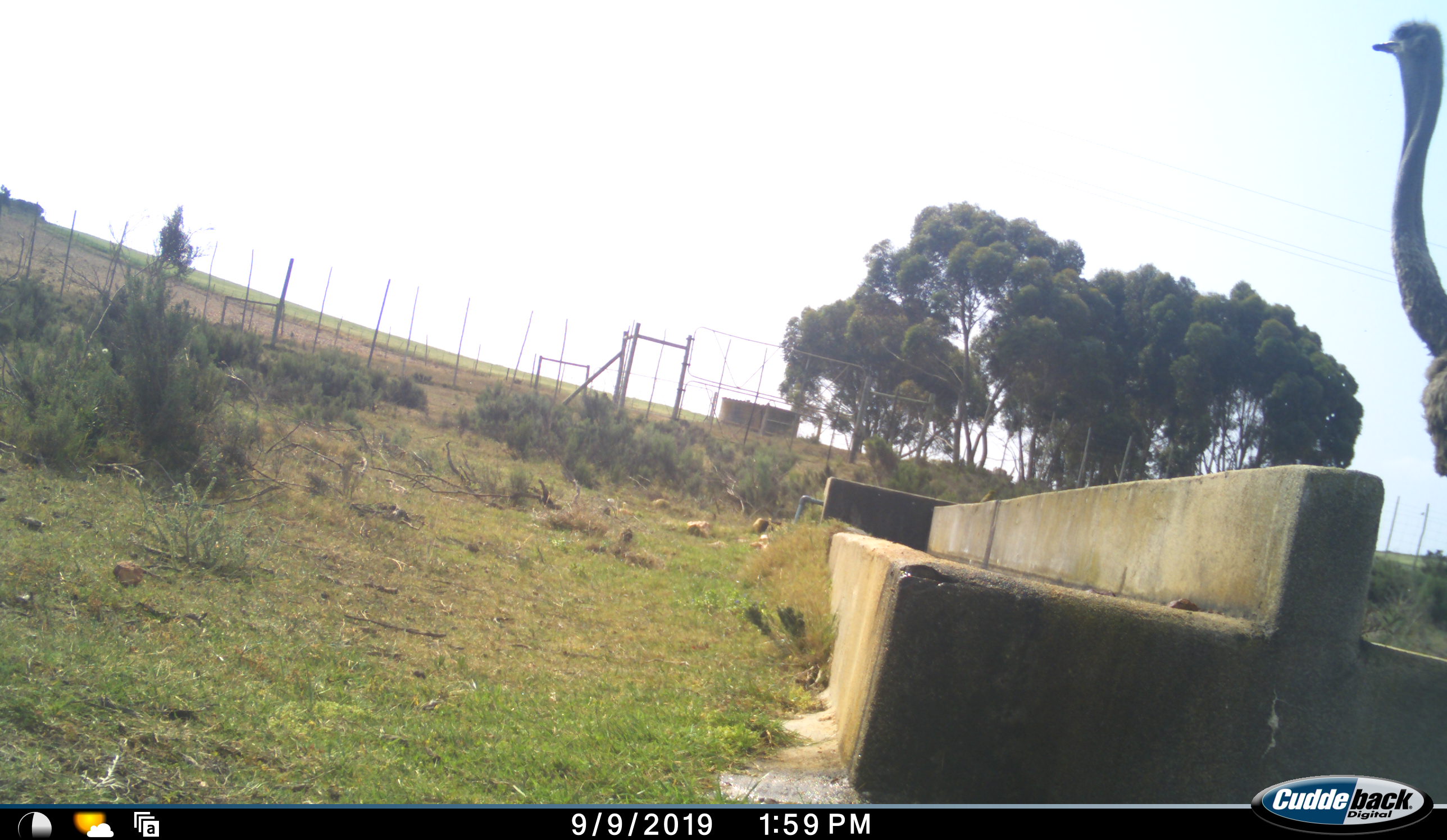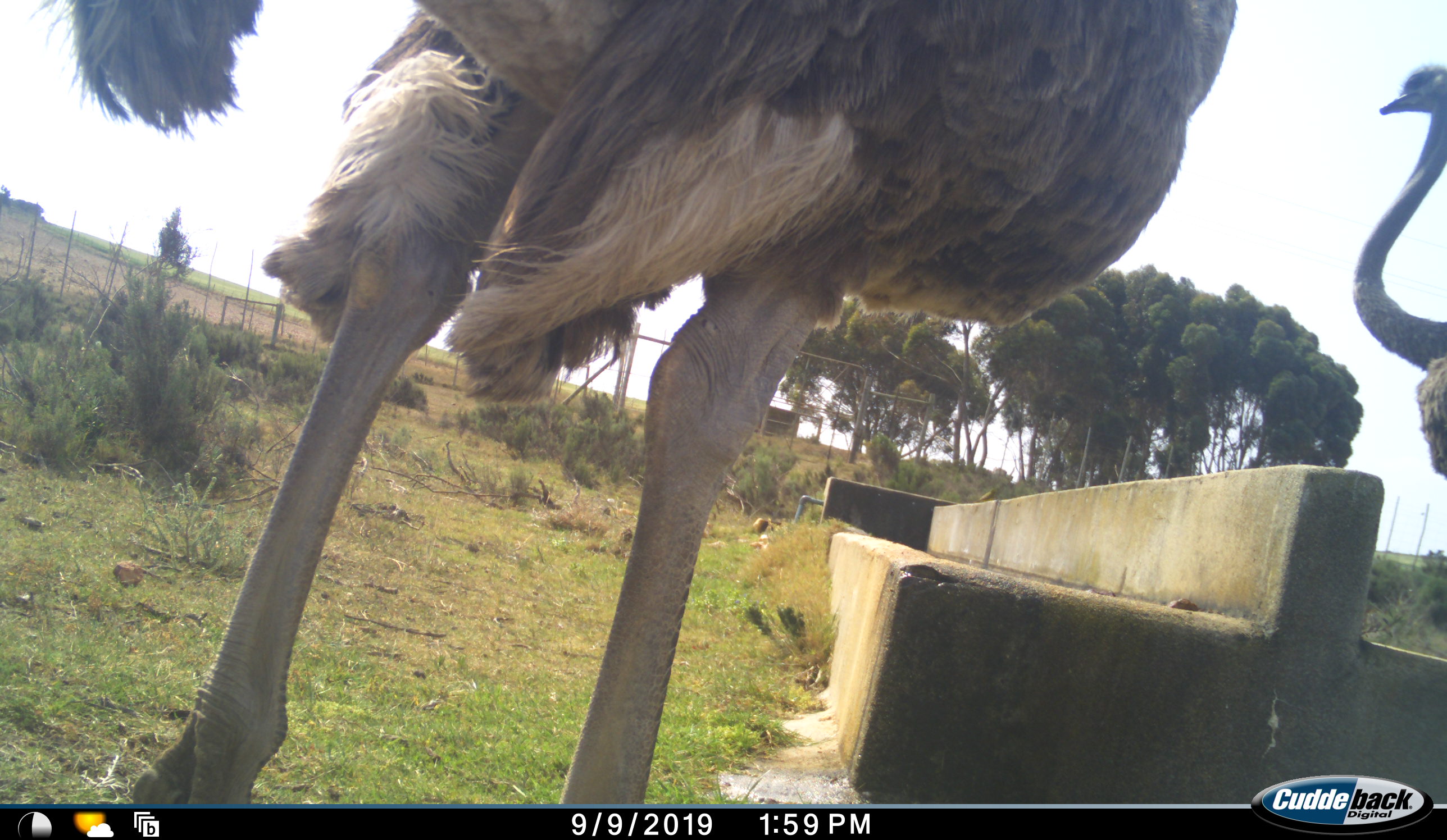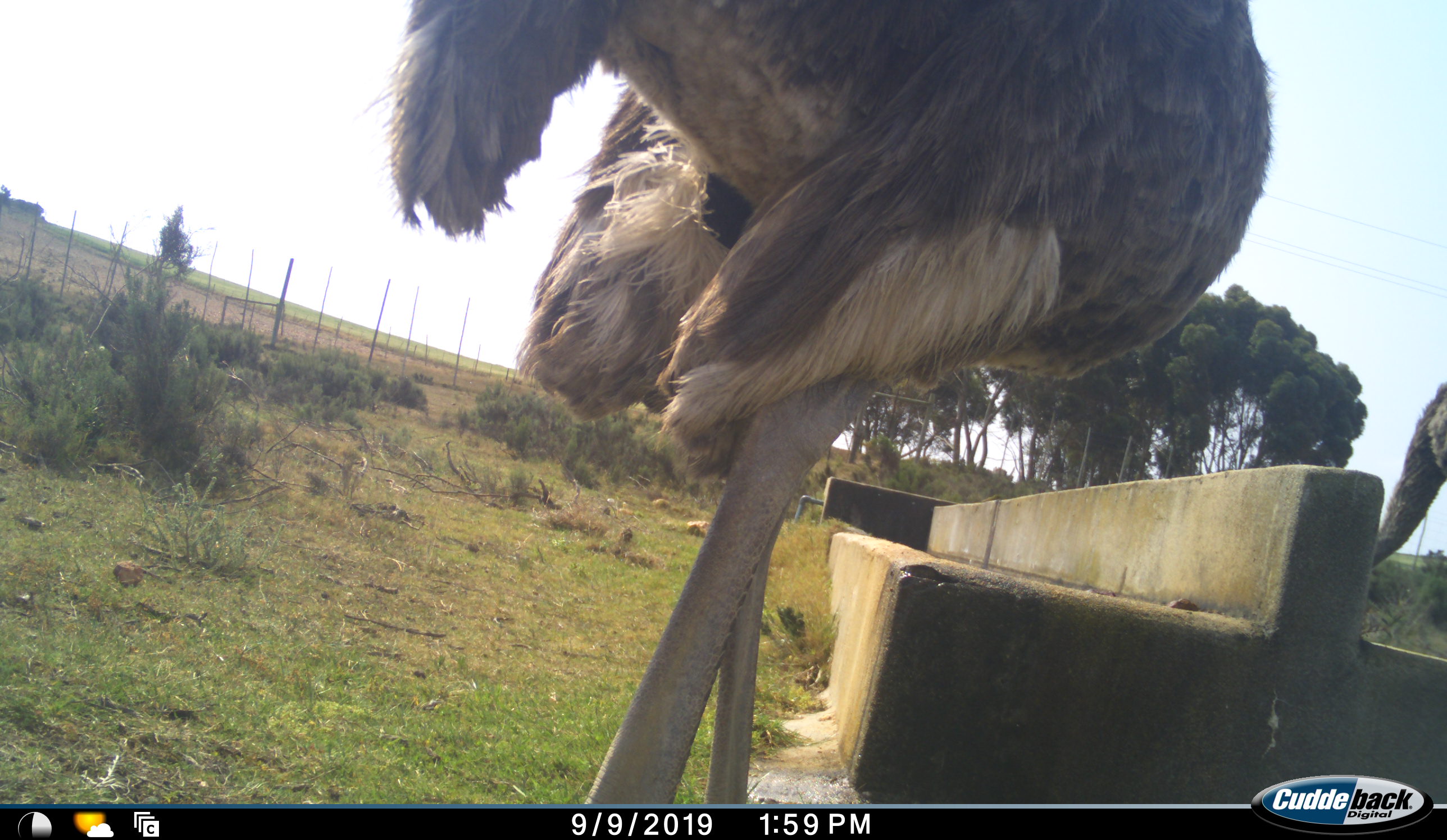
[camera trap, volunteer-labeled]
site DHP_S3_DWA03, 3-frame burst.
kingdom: Animalia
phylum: Chordata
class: Aves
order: Struthioniformes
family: Struthionidae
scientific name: Struthionidae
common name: ostrich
Ostrich (Struthionidae), count 2. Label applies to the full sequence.